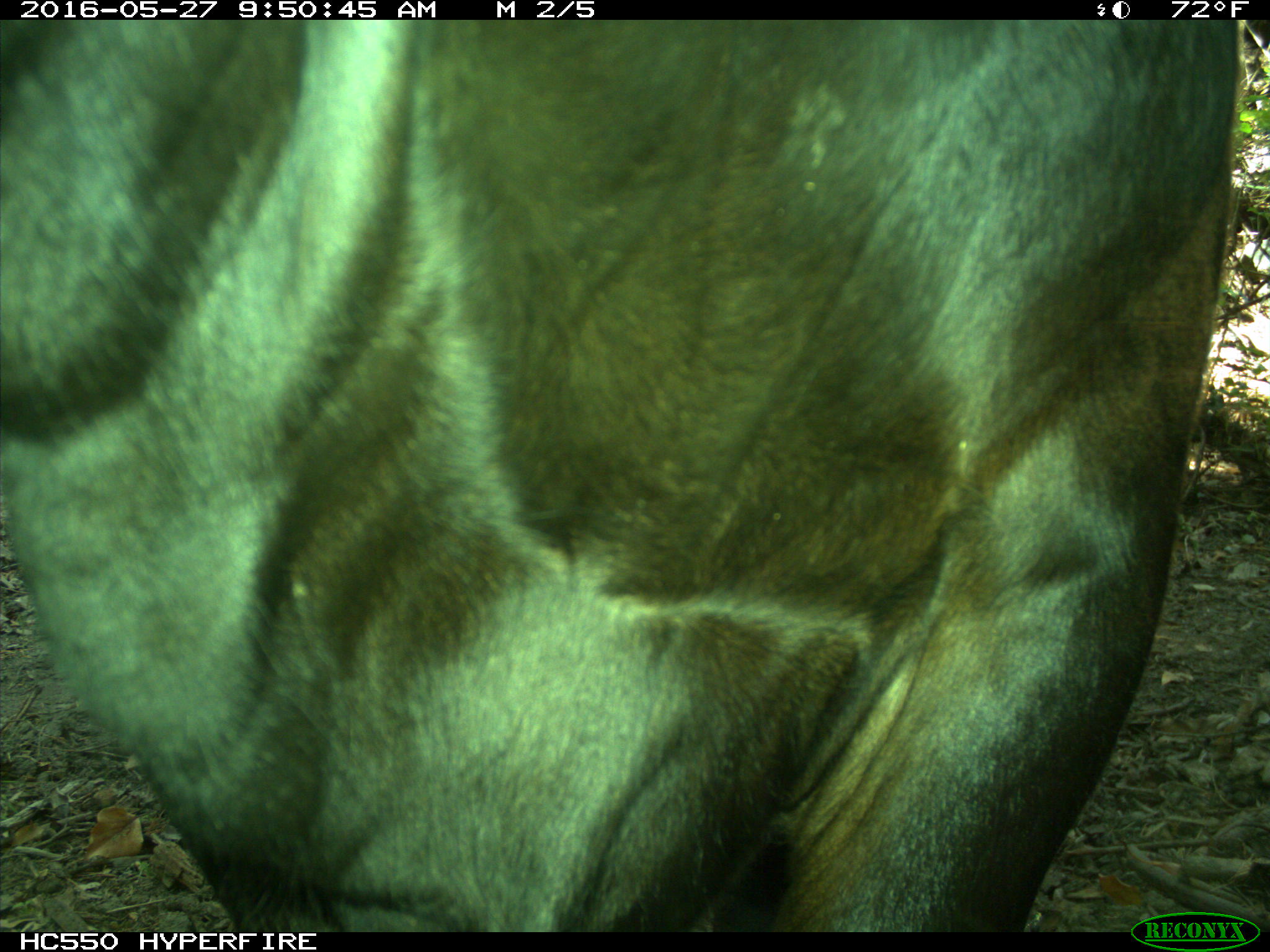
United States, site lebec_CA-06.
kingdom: Animalia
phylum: Chordata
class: Mammalia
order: Artiodactyla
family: Bovidae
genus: Bos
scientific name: Bos taurus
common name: domestic cow